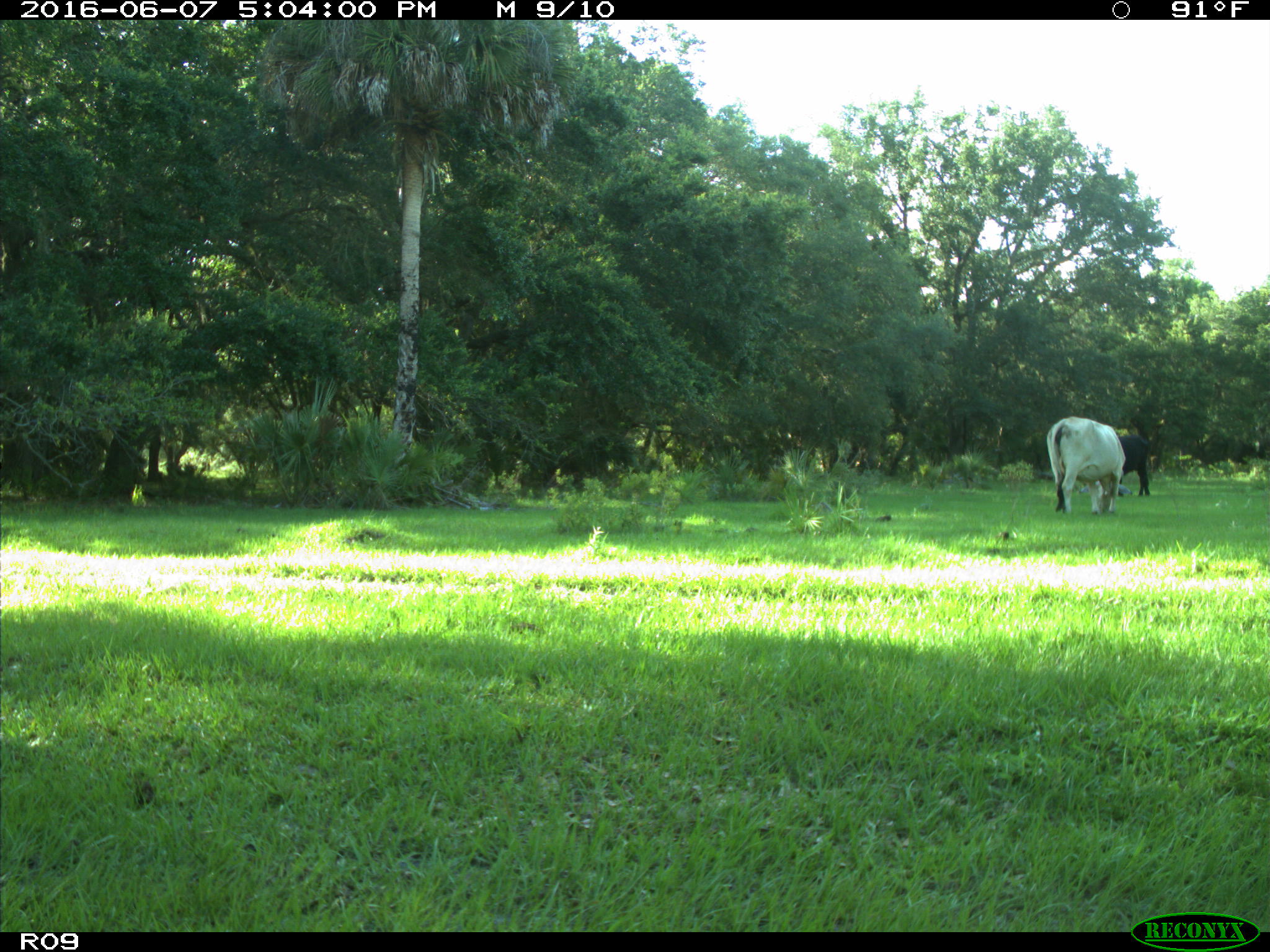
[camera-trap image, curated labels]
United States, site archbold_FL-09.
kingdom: Animalia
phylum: Chordata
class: Mammalia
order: Artiodactyla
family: Bovidae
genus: Bos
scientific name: Bos taurus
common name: domestic cow